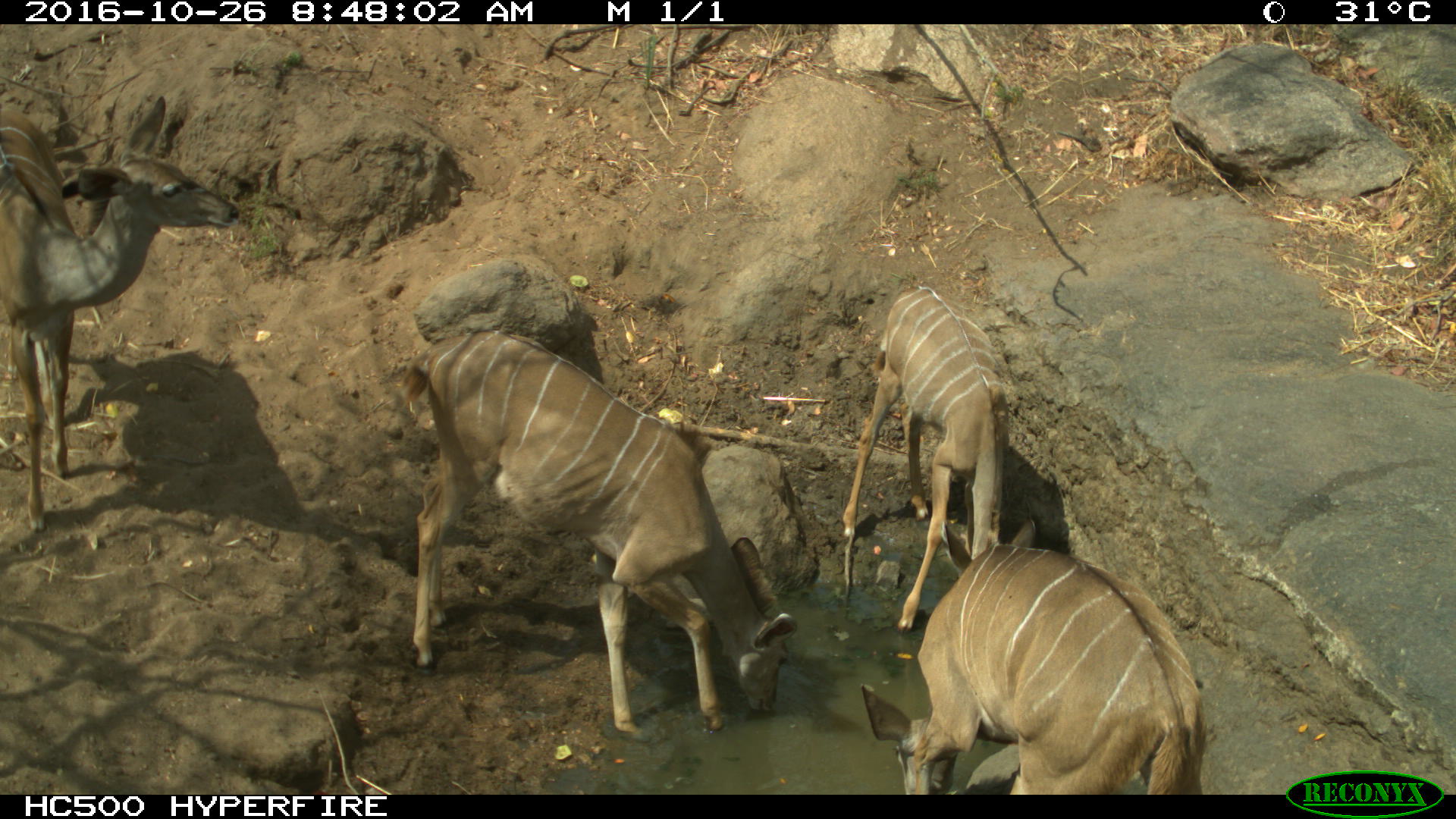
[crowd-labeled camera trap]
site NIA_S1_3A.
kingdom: Animalia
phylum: Chordata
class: Mammalia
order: Artiodactyla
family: Bovidae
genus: Tragelaphus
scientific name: Tragelaphus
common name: kudu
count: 4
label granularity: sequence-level